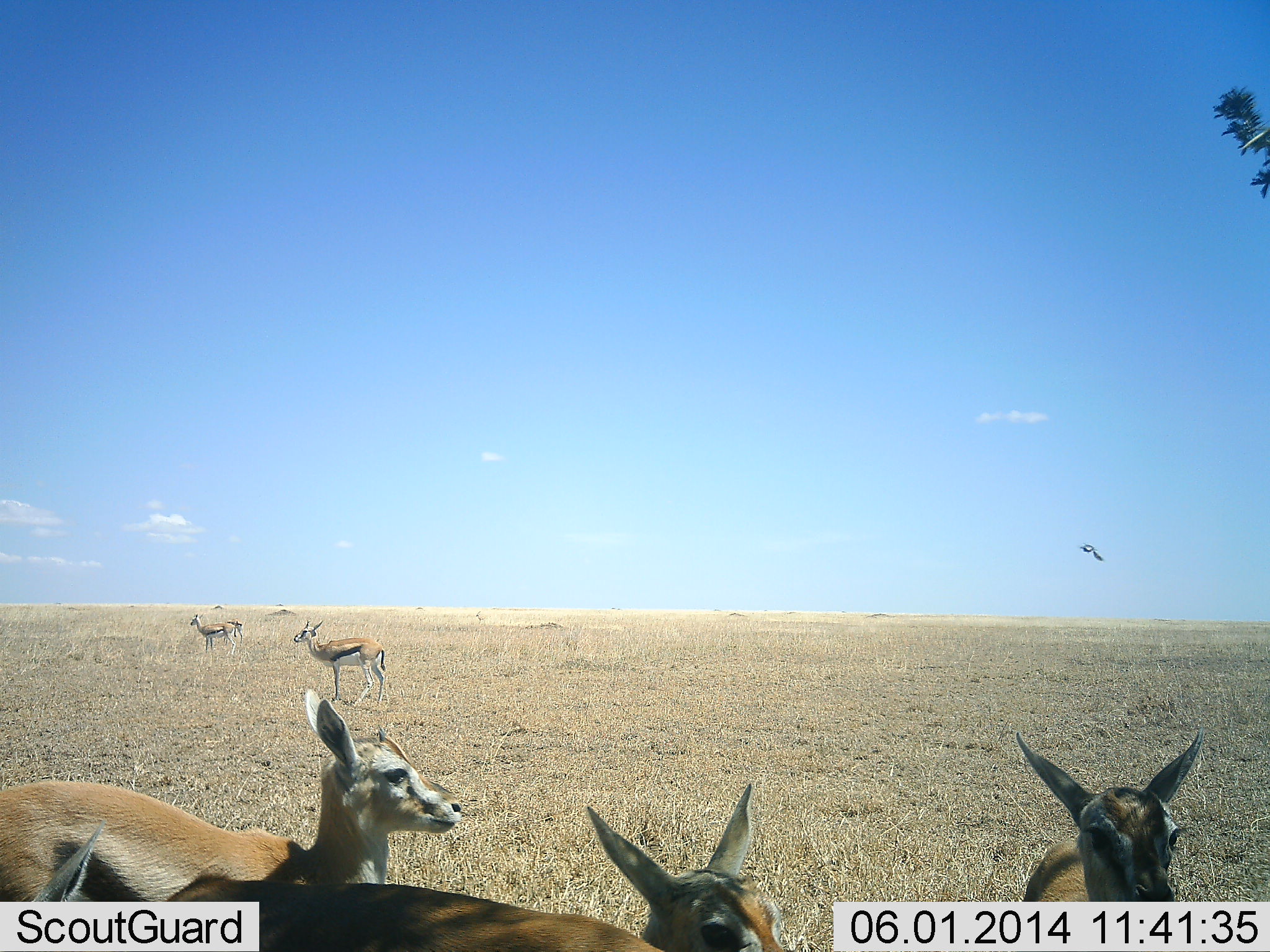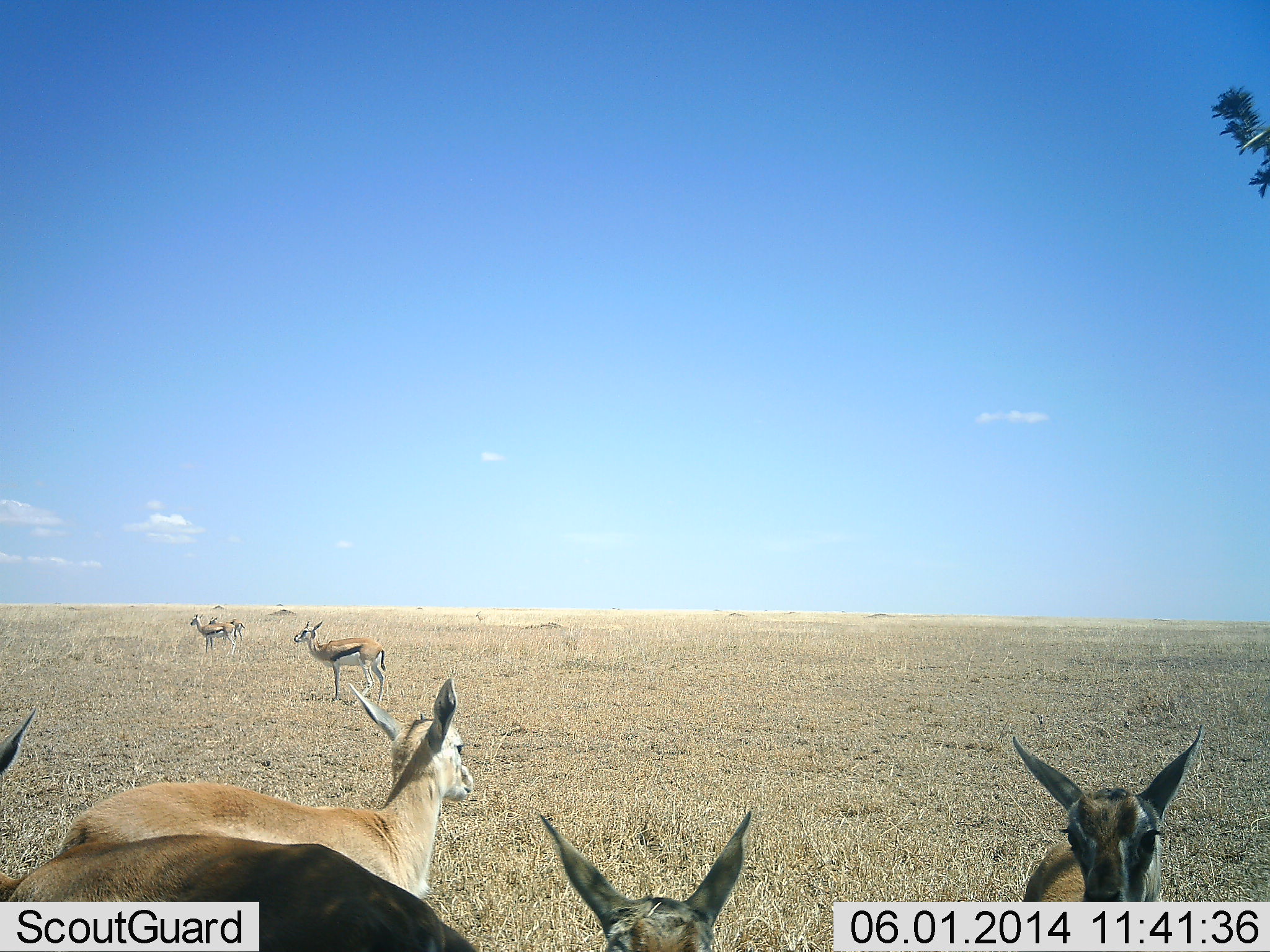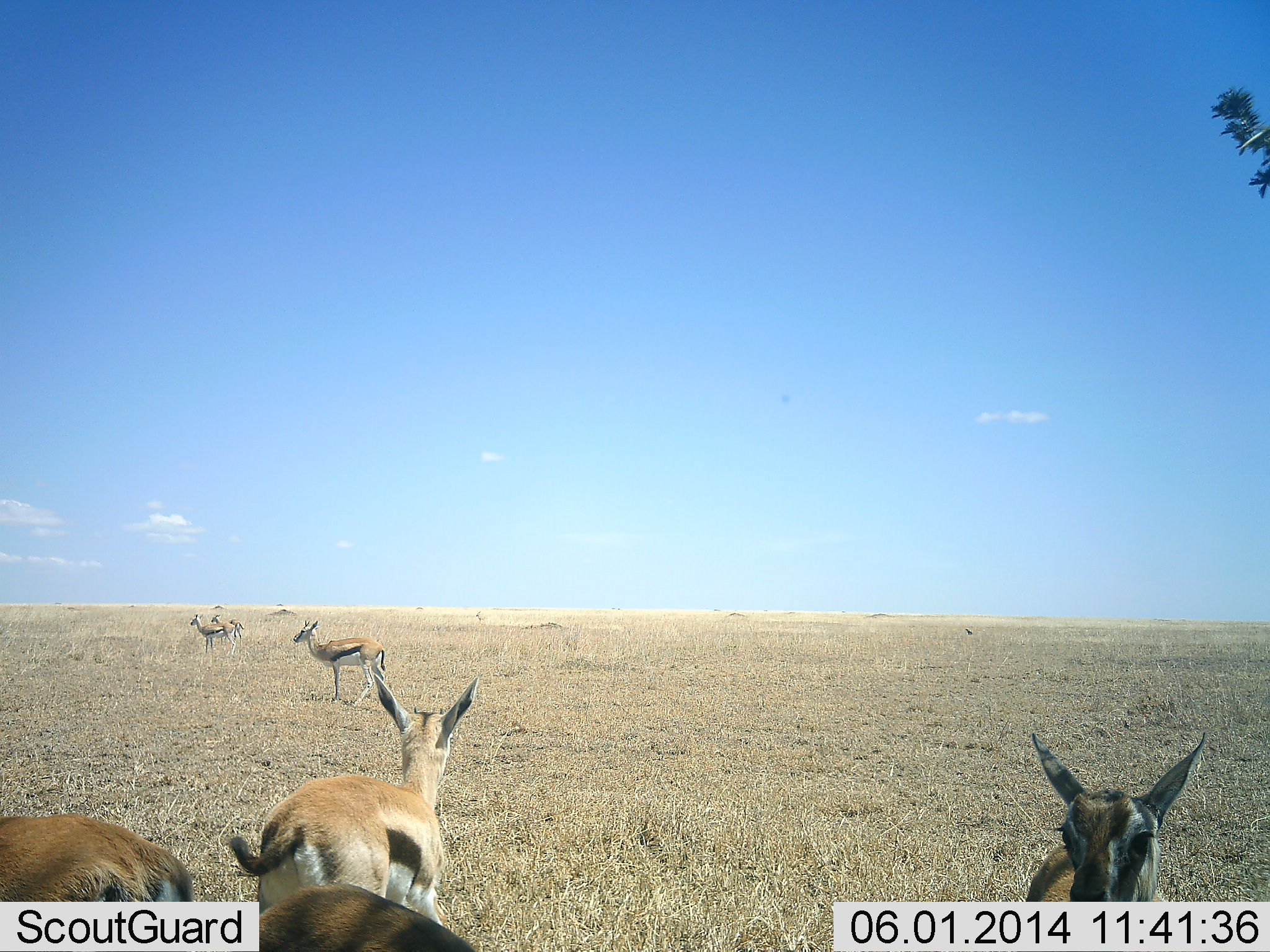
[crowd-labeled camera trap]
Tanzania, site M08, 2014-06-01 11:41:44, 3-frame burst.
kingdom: Animalia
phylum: Chordata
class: Mammalia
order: Artiodactyla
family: Bovidae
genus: Eudorcas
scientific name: Eudorcas thomsonii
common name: thomson's gazelle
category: gazellethomsons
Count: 7.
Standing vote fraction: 82%.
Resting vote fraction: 9%.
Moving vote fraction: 45%.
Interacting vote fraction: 0%.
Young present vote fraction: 0%.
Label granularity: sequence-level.